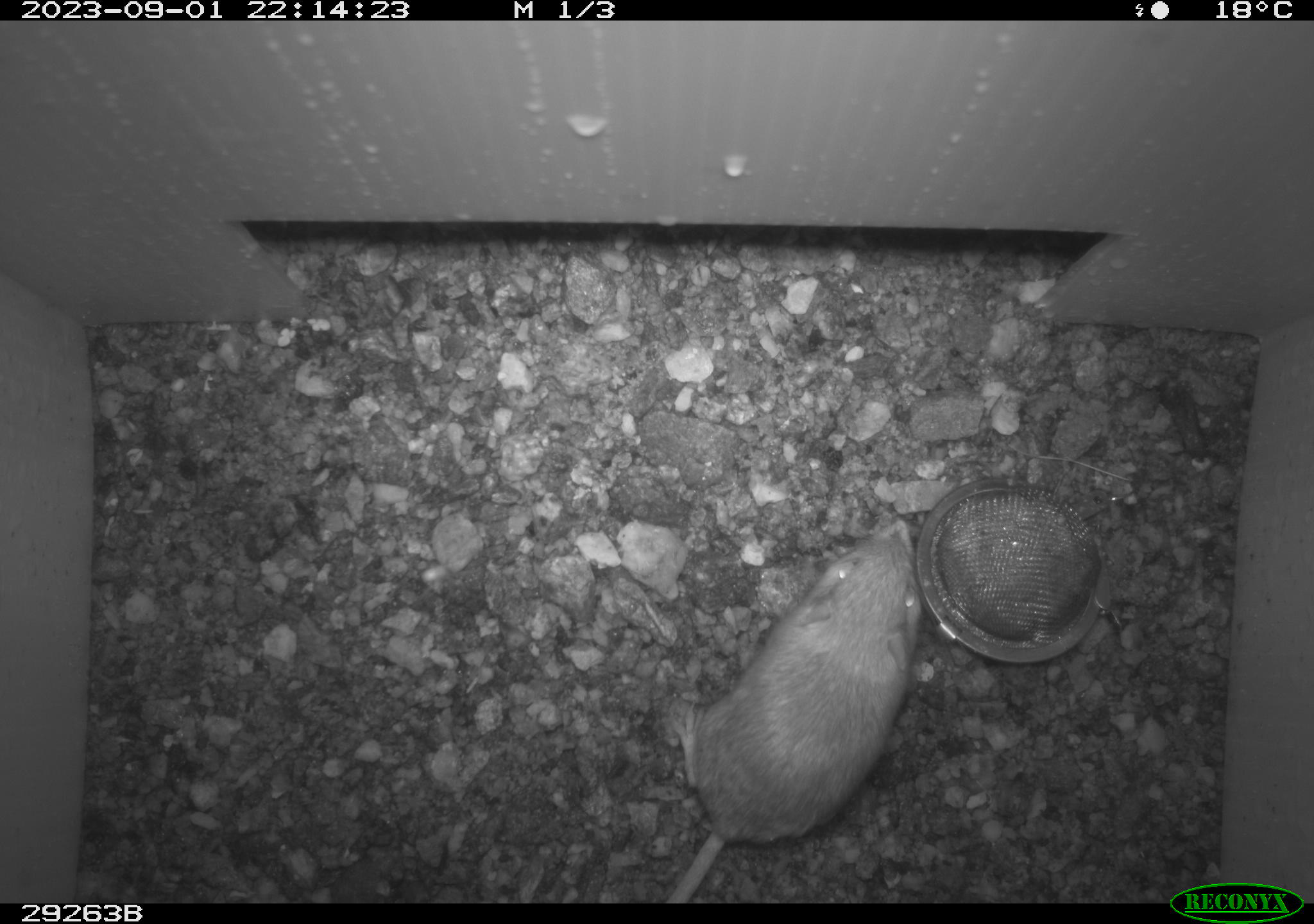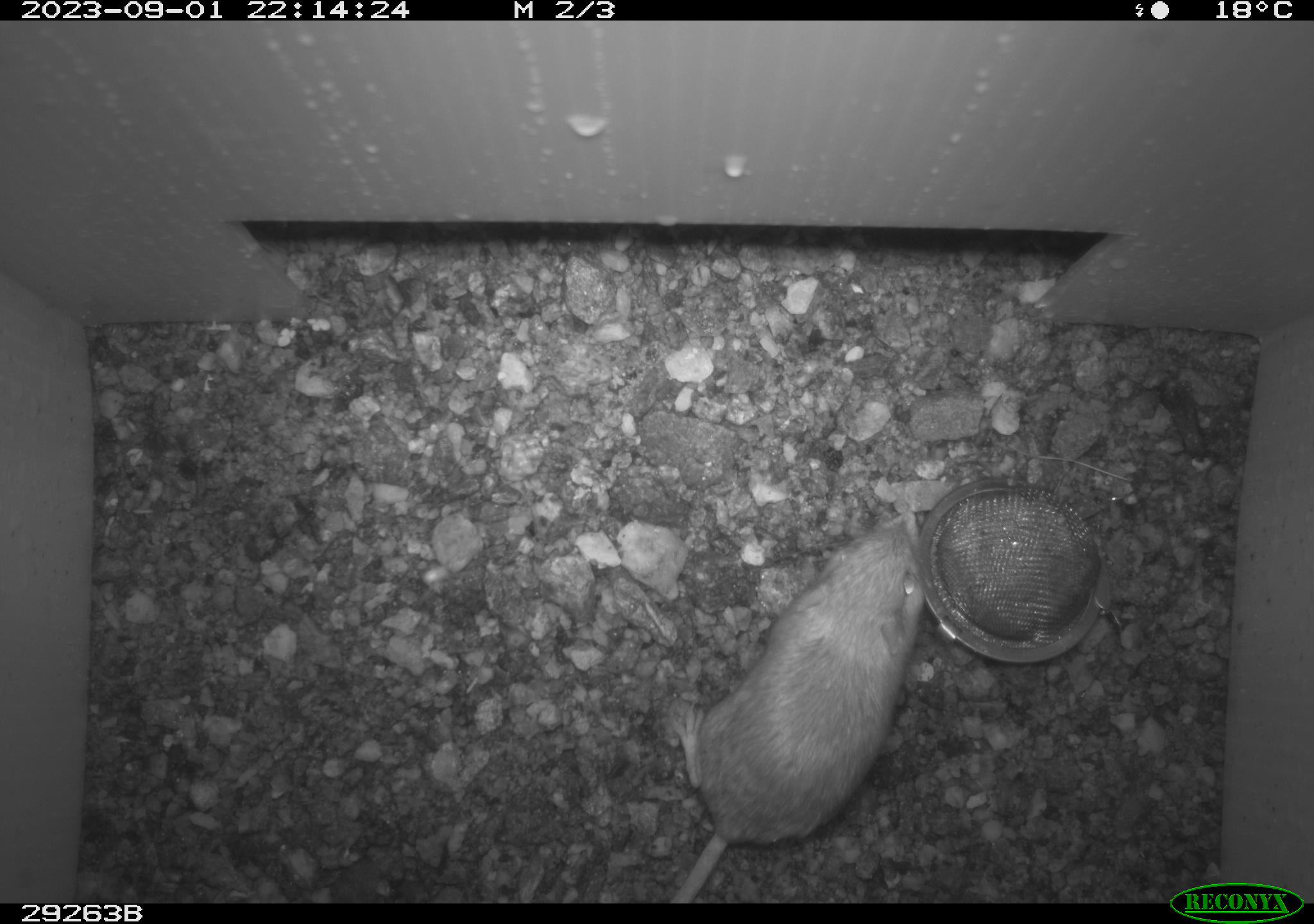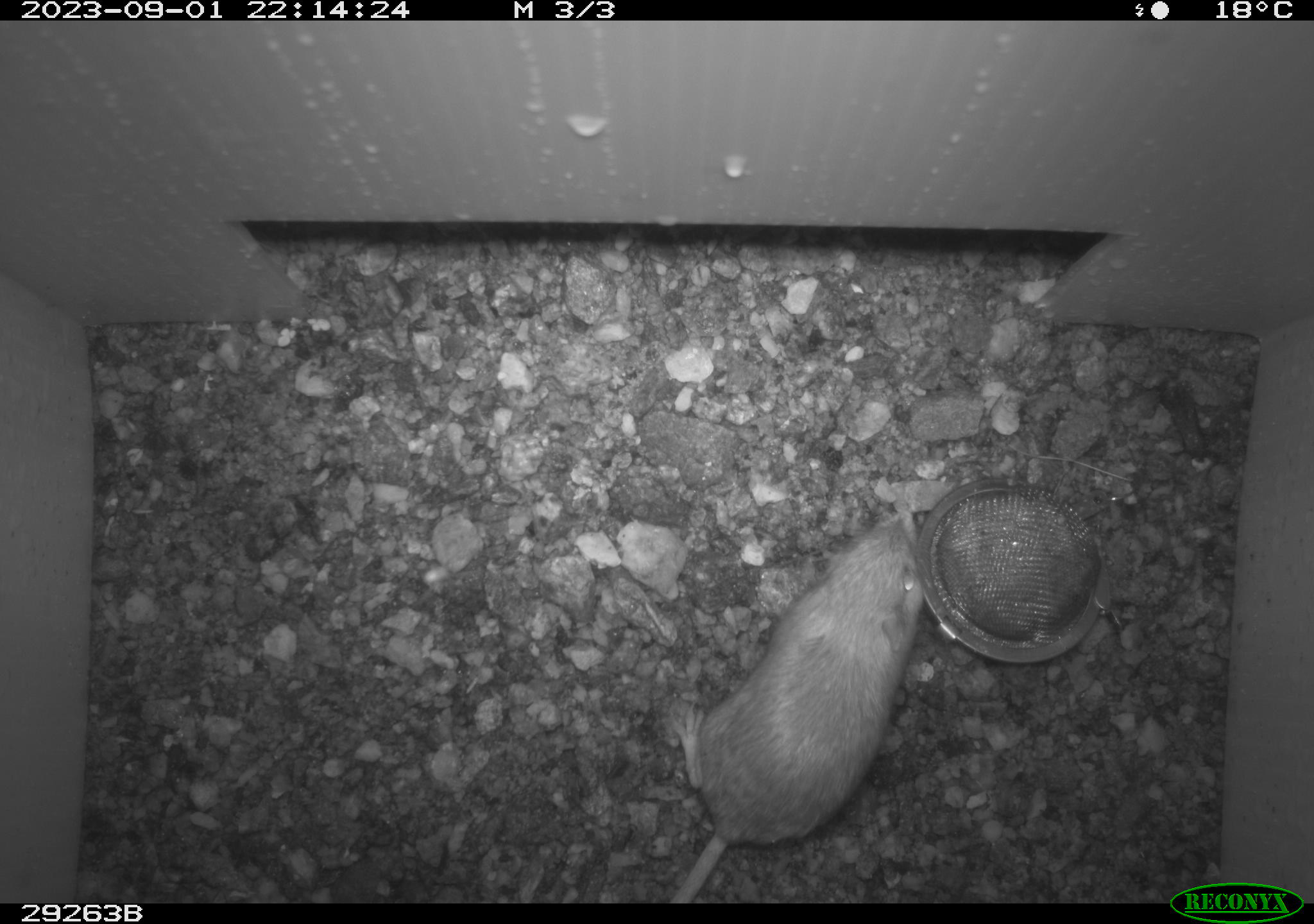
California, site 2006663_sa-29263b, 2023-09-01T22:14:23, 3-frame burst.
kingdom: Animalia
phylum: Chordata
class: Mammalia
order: Rodentia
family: Heteromyidae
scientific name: Heteromyidae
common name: kangaroo rats and pocket mice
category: heteromyidae family